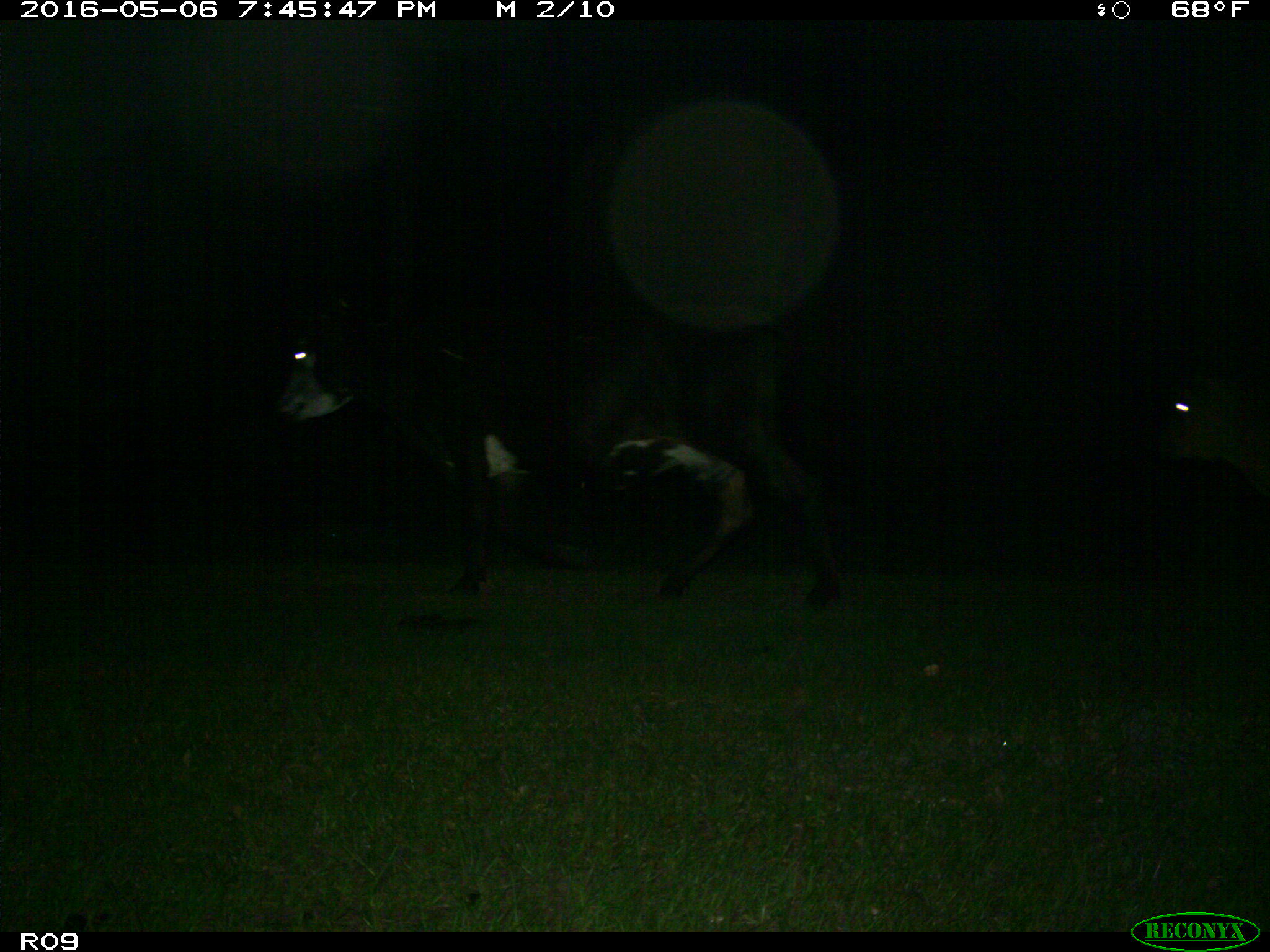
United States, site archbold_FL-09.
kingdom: Animalia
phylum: Chordata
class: Mammalia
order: Artiodactyla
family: Bovidae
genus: Bos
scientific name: Bos taurus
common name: domestic cow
Bos taurus (domestic cow).